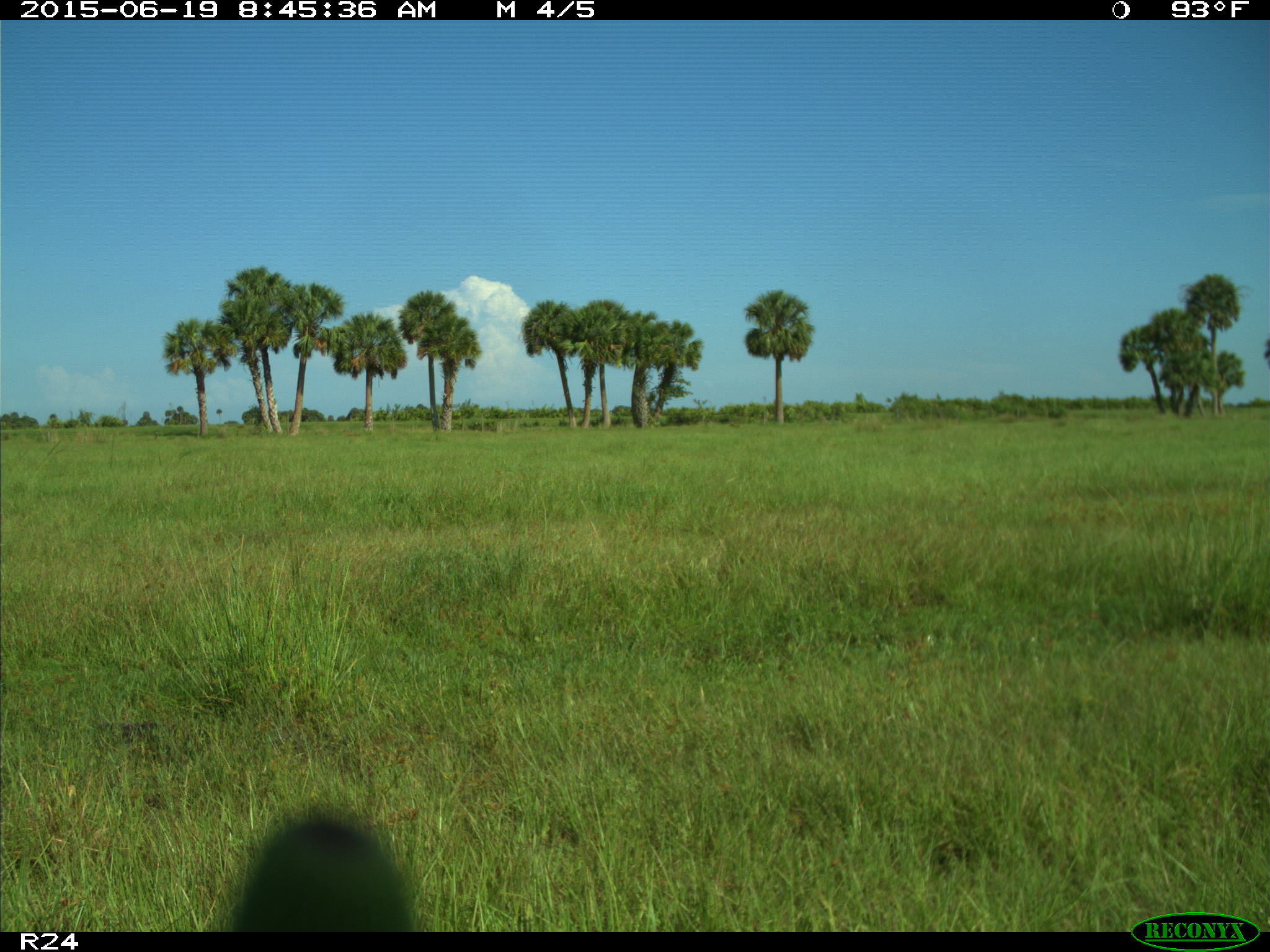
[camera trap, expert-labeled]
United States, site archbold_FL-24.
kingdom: Animalia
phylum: Chordata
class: Mammalia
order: Artiodactyla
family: Bovidae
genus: Bos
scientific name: Bos taurus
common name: domestic cow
Bos taurus (domestic cow).